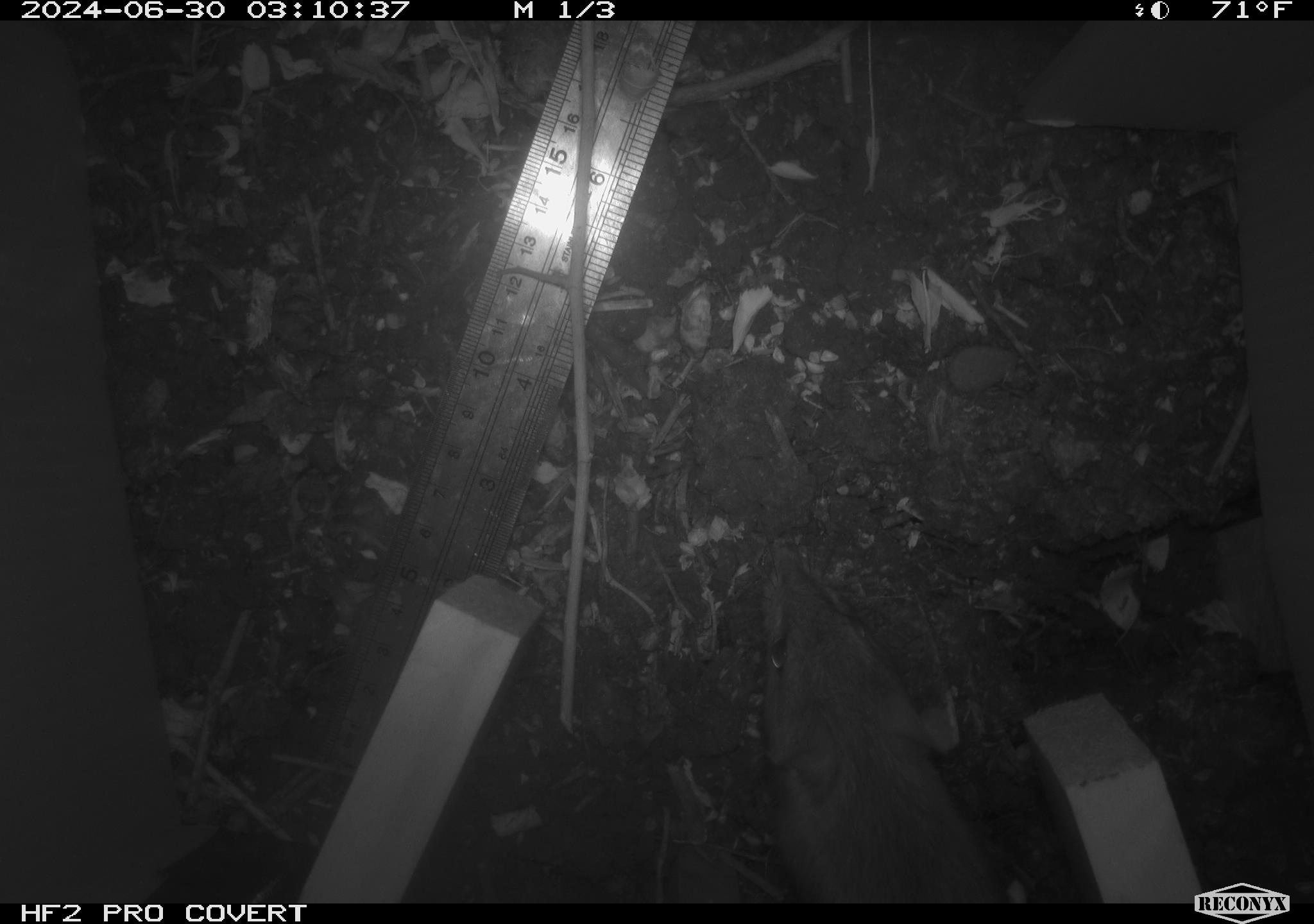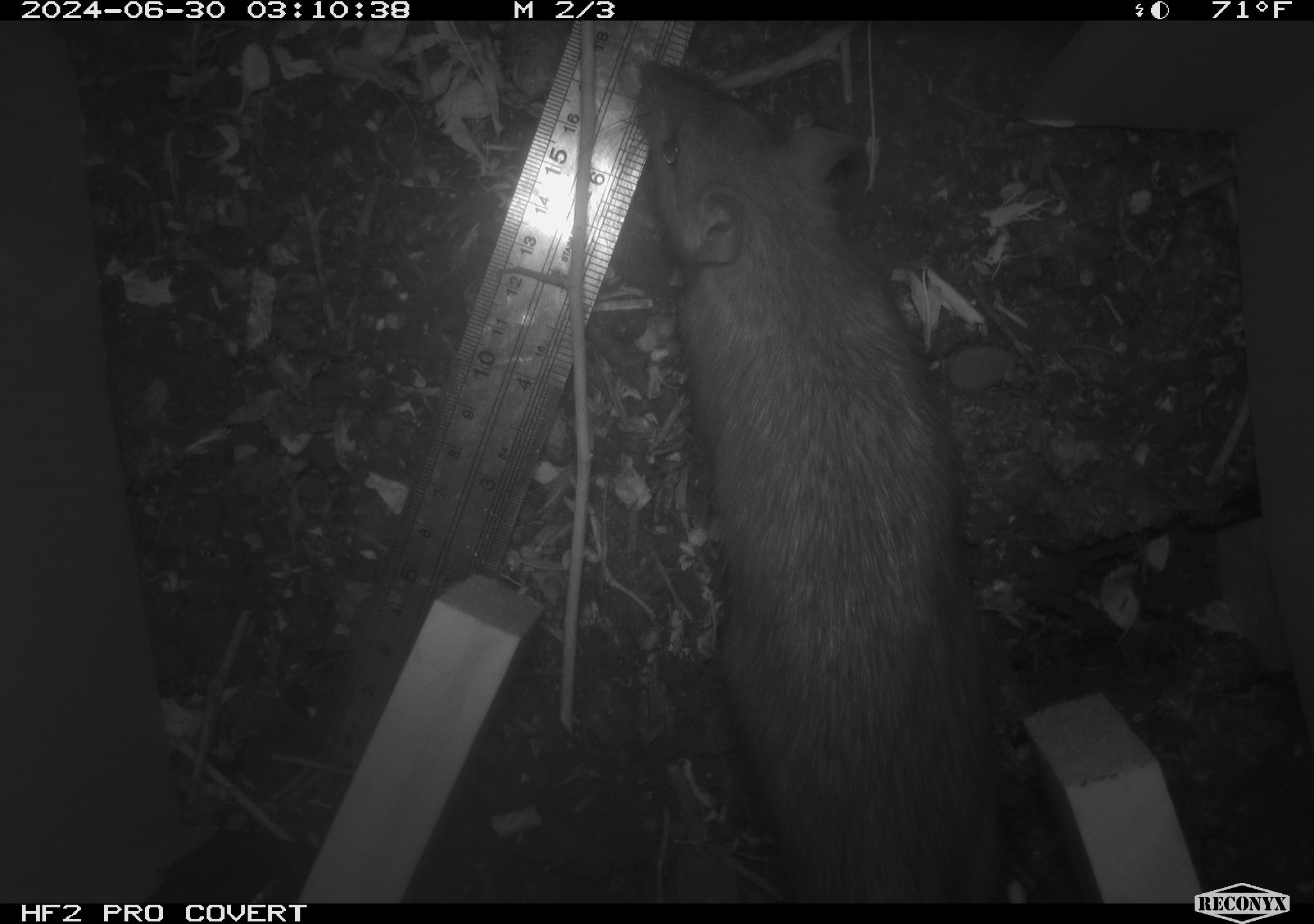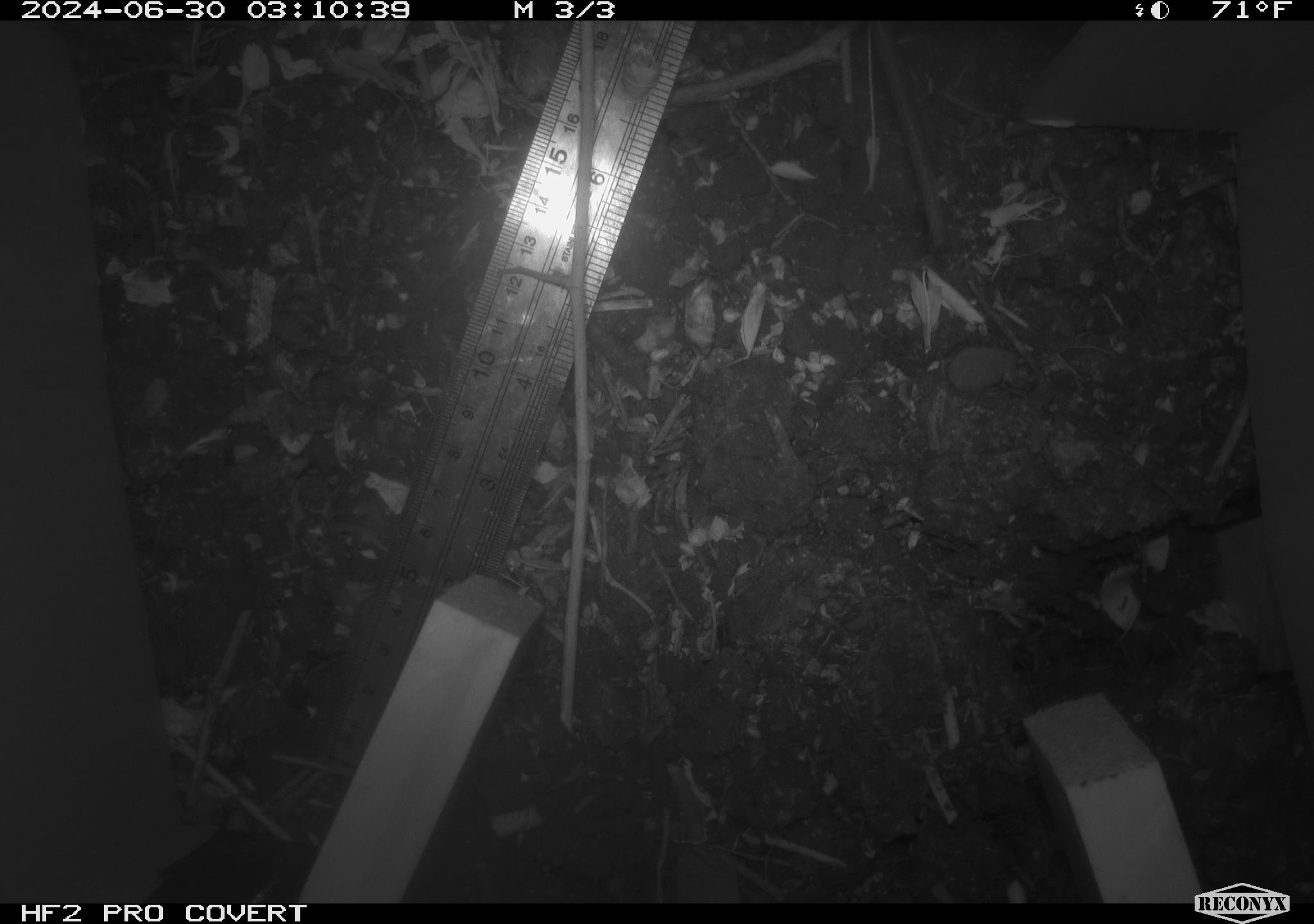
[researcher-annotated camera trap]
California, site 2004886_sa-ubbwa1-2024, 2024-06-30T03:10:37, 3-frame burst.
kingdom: Animalia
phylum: Chordata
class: Mammalia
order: Rodentia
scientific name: Rodentia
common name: woodrat or rat or mouse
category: woodrat or rat or mouse species